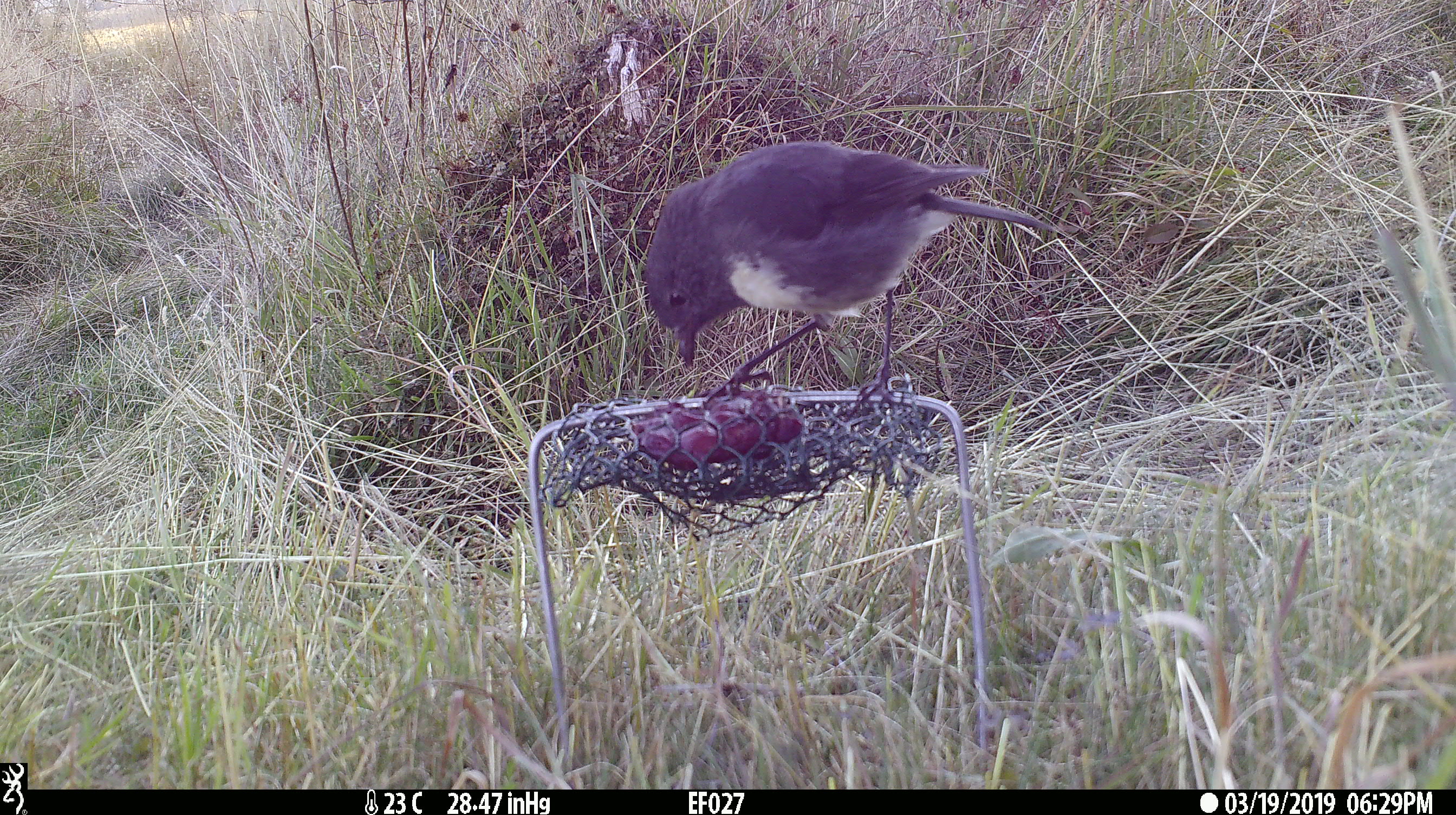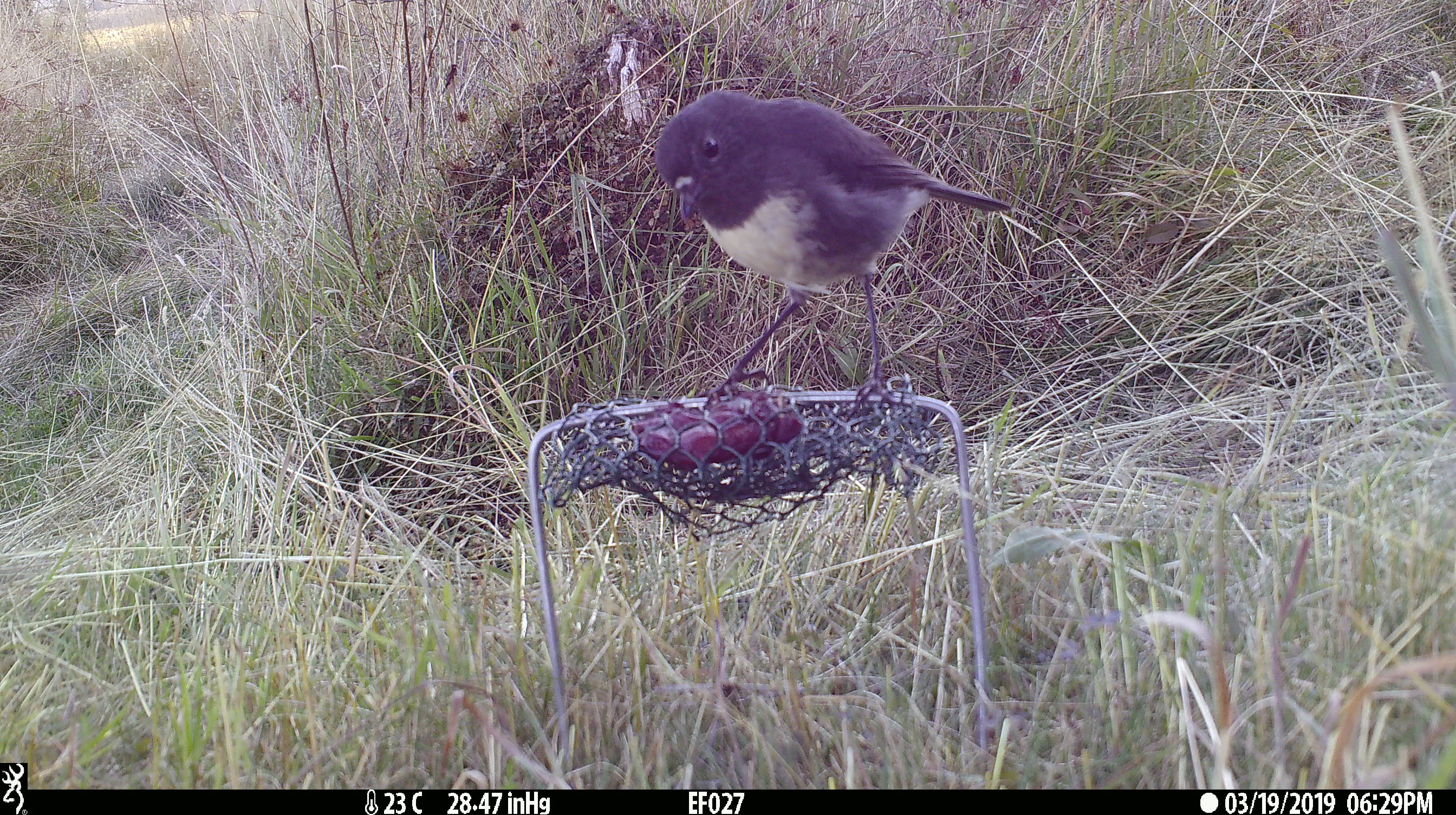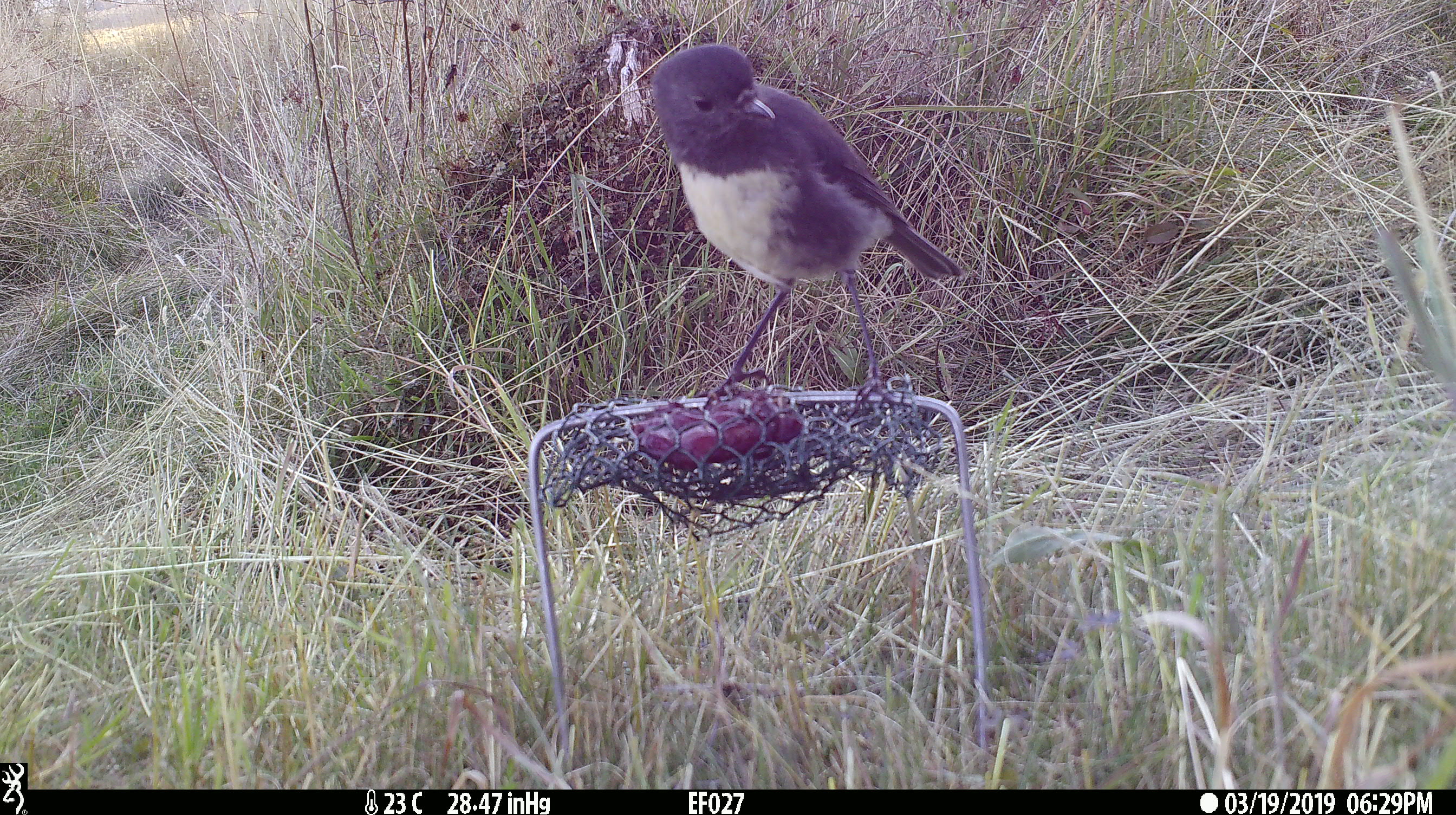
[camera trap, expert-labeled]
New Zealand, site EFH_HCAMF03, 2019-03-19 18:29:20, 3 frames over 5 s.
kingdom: Animalia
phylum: Chordata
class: Aves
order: Passeriformes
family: Petroicidae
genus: Petroica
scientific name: Petroica australis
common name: new zealand robin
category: robin